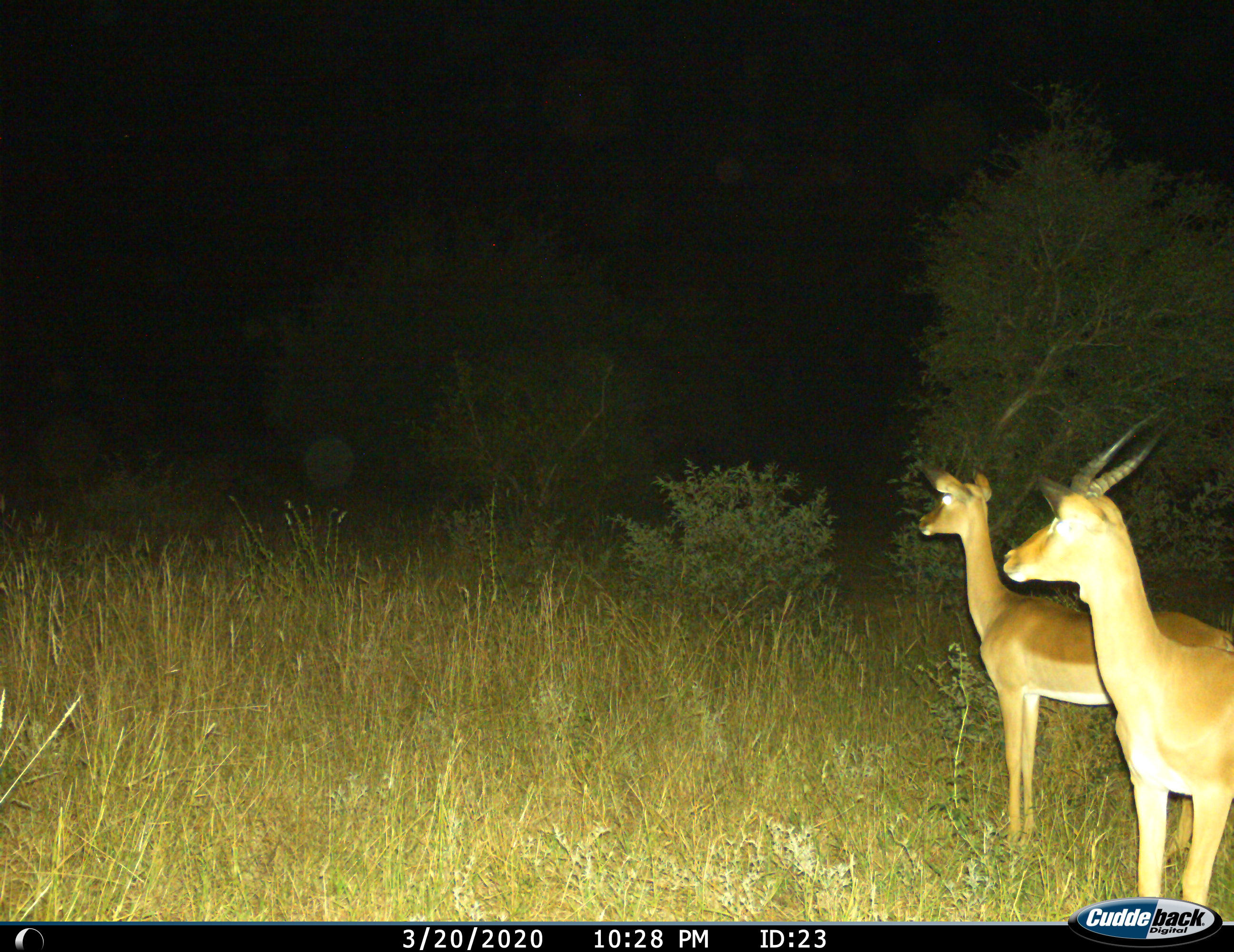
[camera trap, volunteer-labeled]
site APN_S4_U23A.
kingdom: Animalia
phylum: Chordata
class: Mammalia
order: Artiodactyla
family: Bovidae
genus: Aepyceros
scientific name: Aepyceros melampus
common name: impala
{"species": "impala (Aepyceros melampus)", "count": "2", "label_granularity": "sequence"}